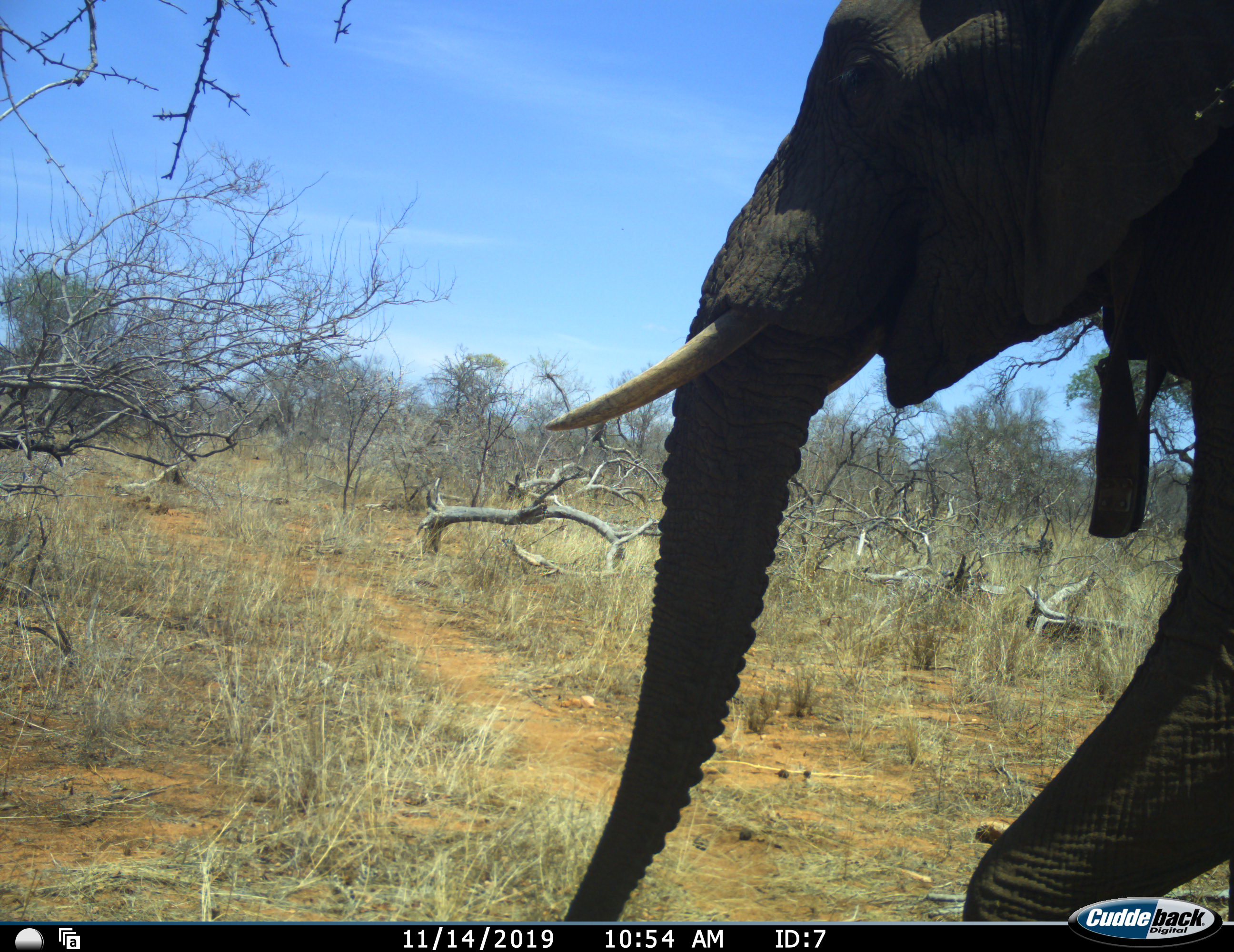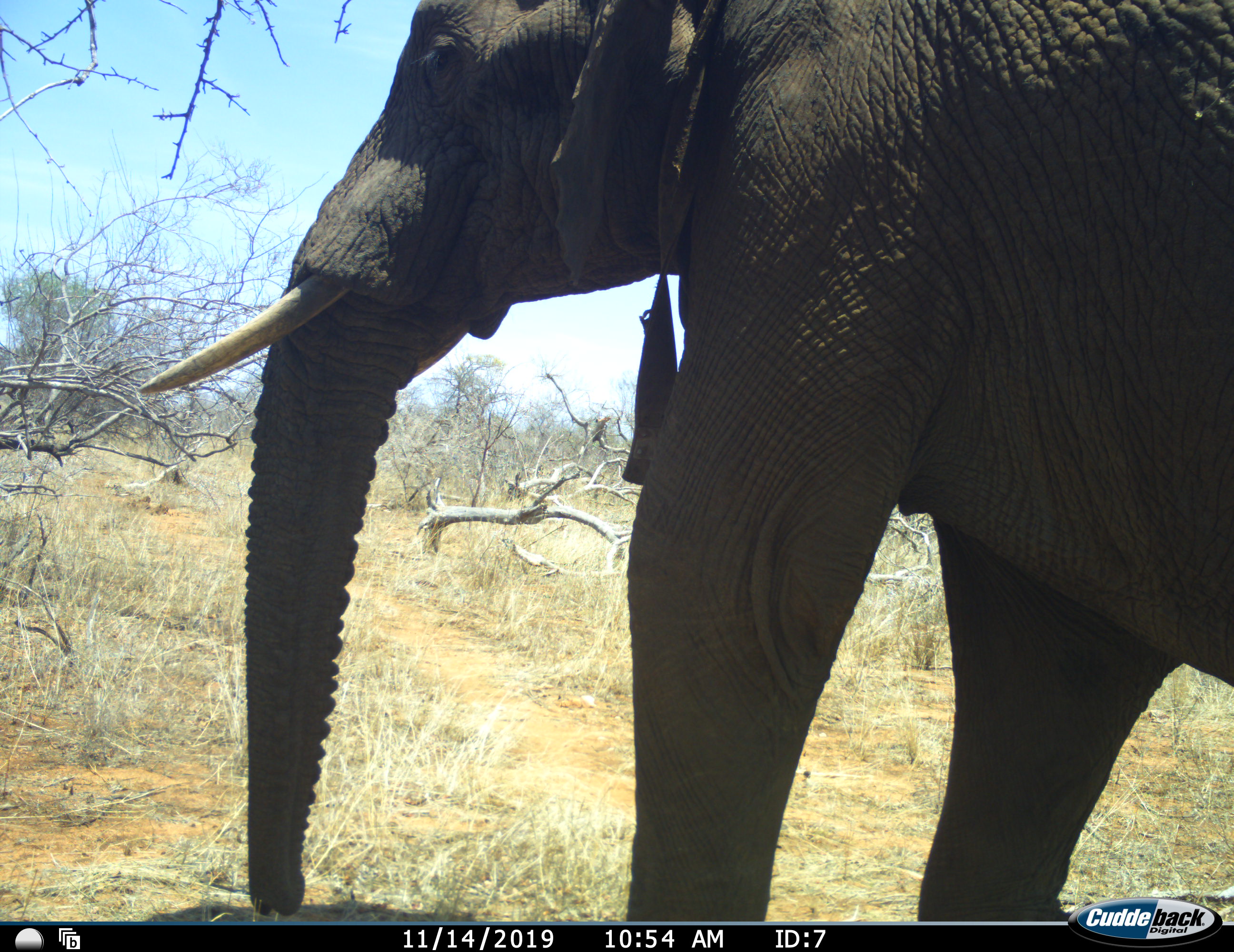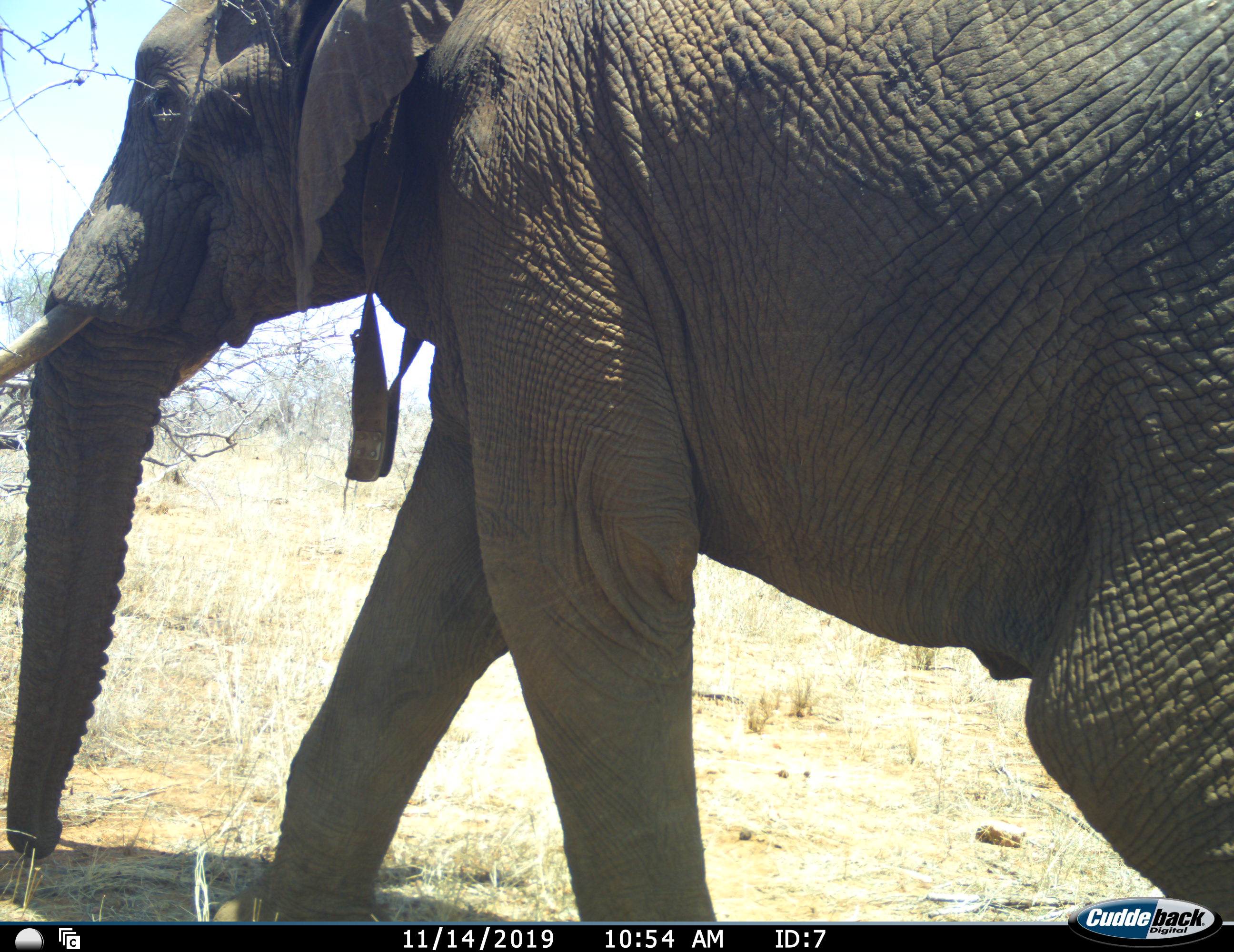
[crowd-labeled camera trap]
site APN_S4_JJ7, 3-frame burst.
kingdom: Animalia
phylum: Chordata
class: Mammalia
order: Proboscidea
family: Elephantidae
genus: Loxodonta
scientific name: Loxodonta africana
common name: african bush elephant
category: elephant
Elephant (african bush elephant) (Loxodonta africana), count 1. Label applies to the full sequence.